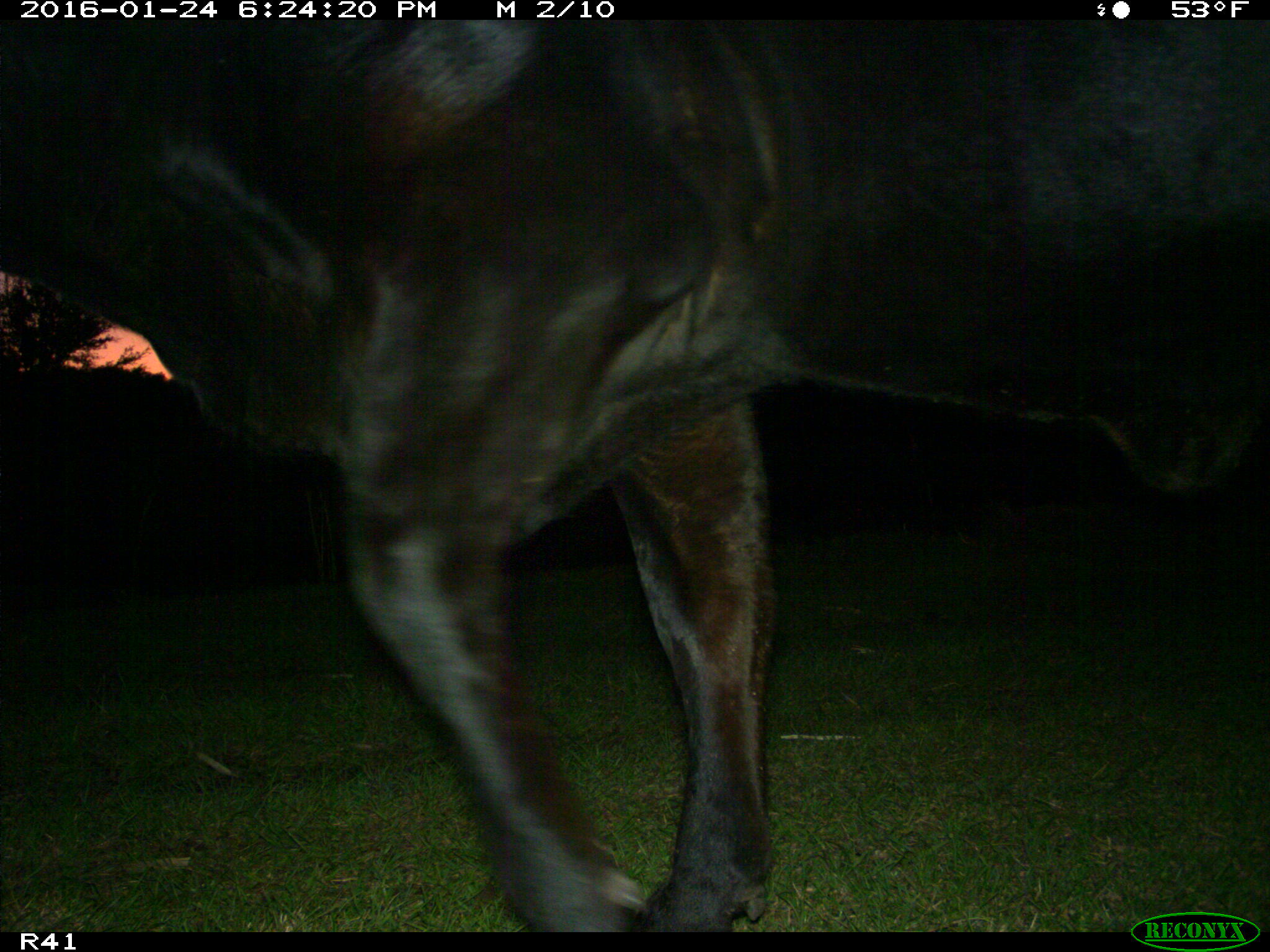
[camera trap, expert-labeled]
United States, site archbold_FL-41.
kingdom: Animalia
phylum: Chordata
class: Mammalia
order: Artiodactyla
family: Bovidae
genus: Bos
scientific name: Bos taurus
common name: domestic cow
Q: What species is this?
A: Bos taurus (domestic cow).